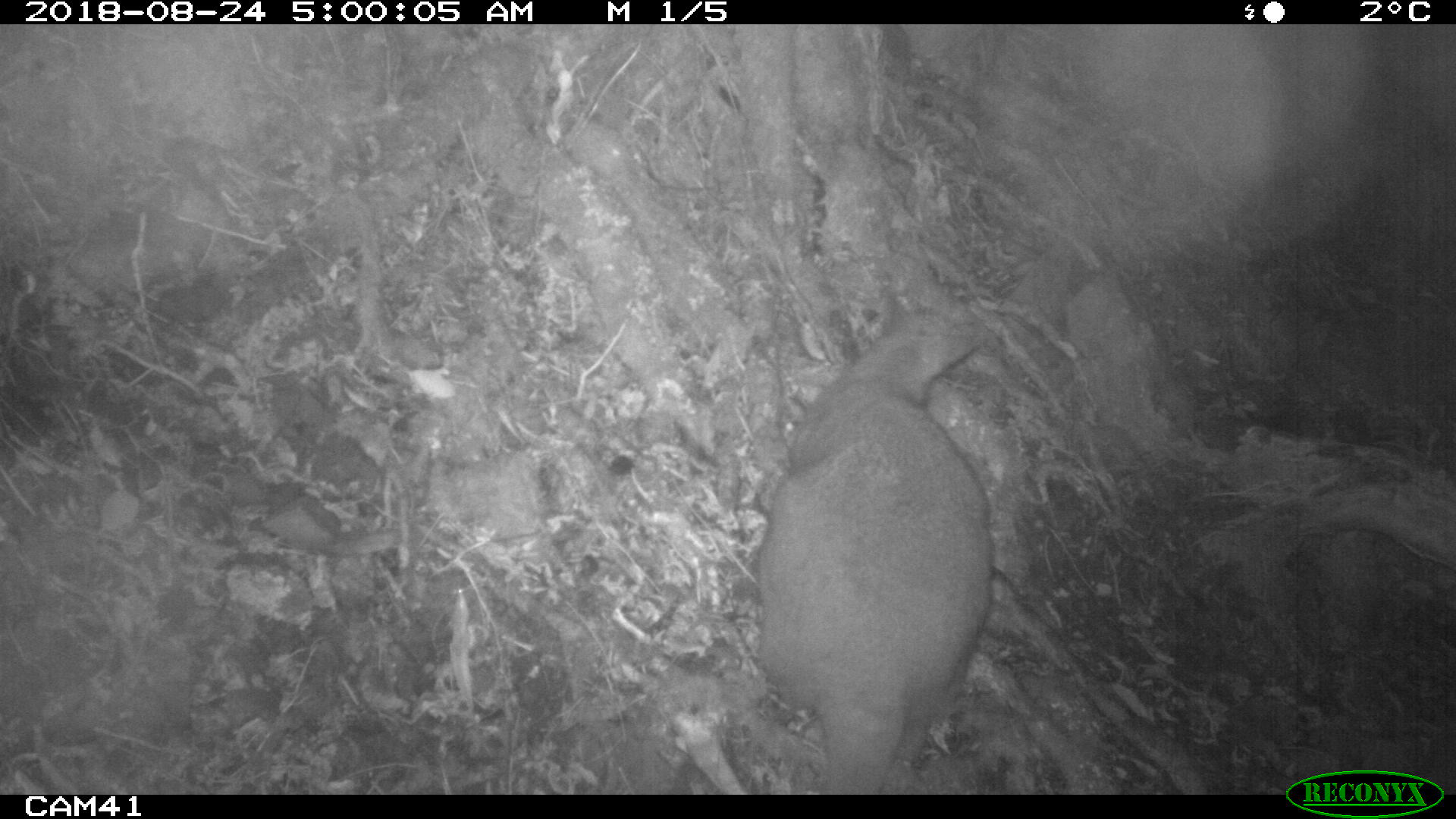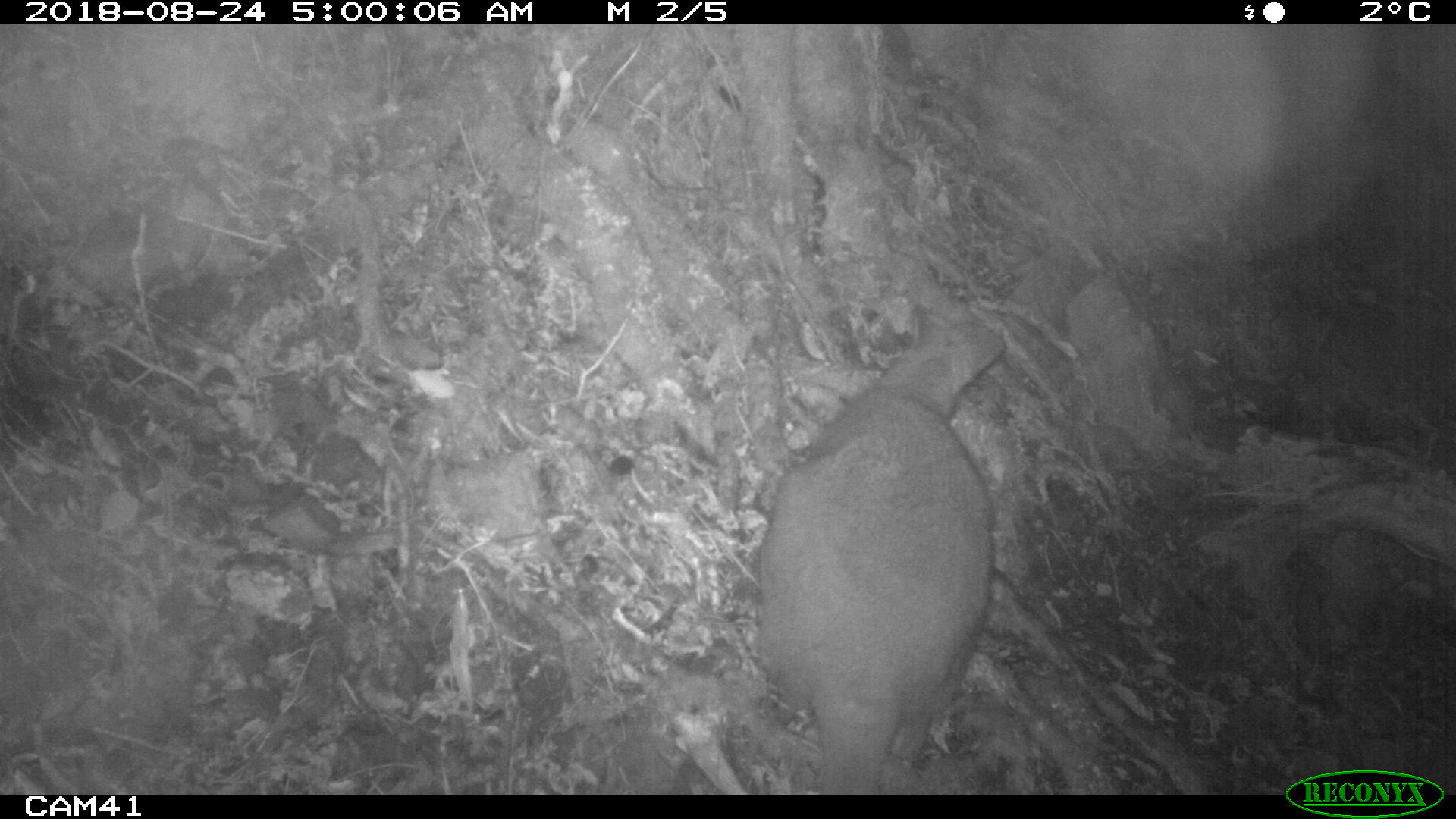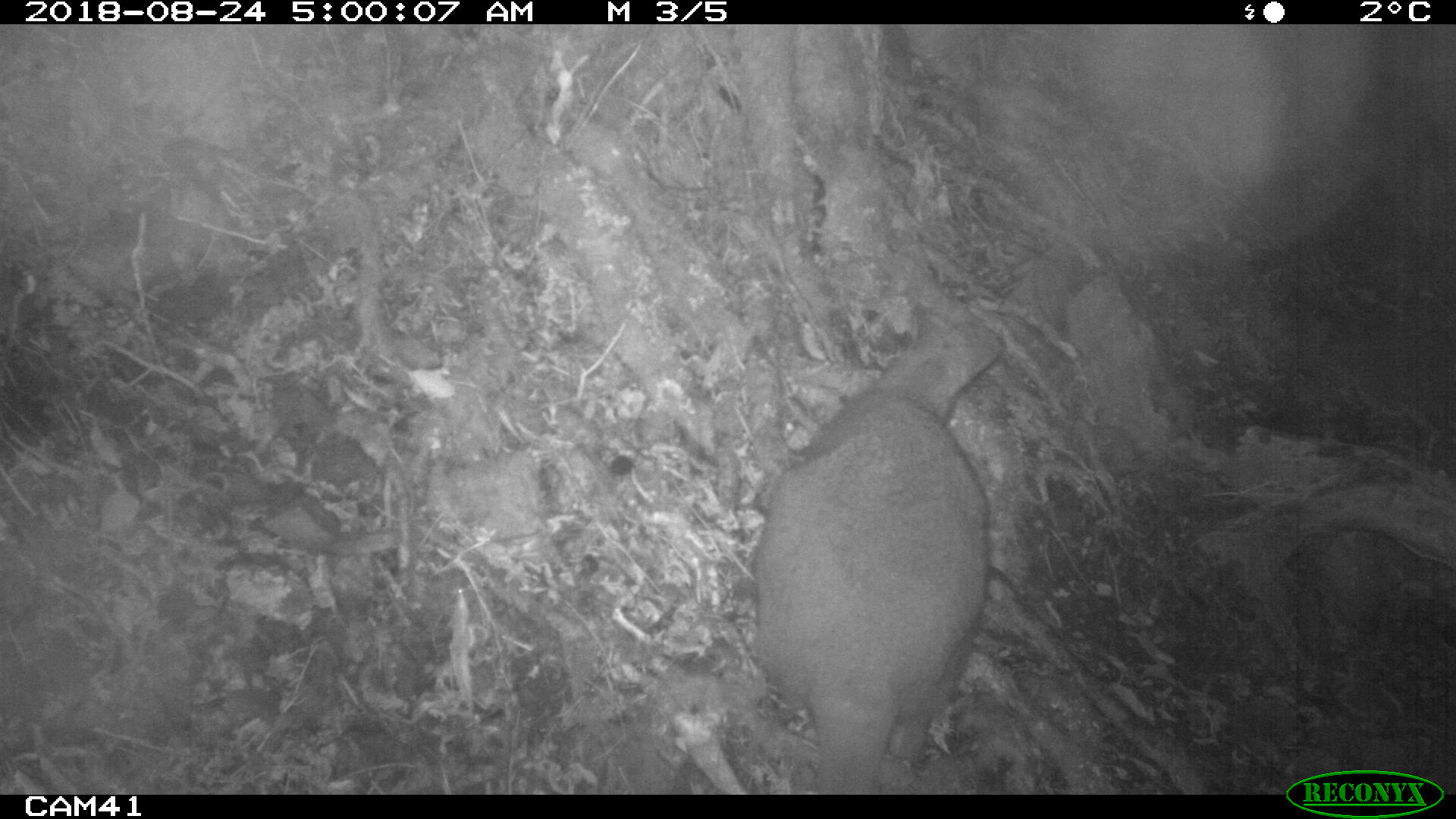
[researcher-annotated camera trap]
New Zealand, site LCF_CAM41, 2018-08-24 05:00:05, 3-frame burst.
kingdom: Animalia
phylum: Chordata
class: Mammalia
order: Diprotodontia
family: Macropodidae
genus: Notamacropus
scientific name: Notamacropus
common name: wallaby